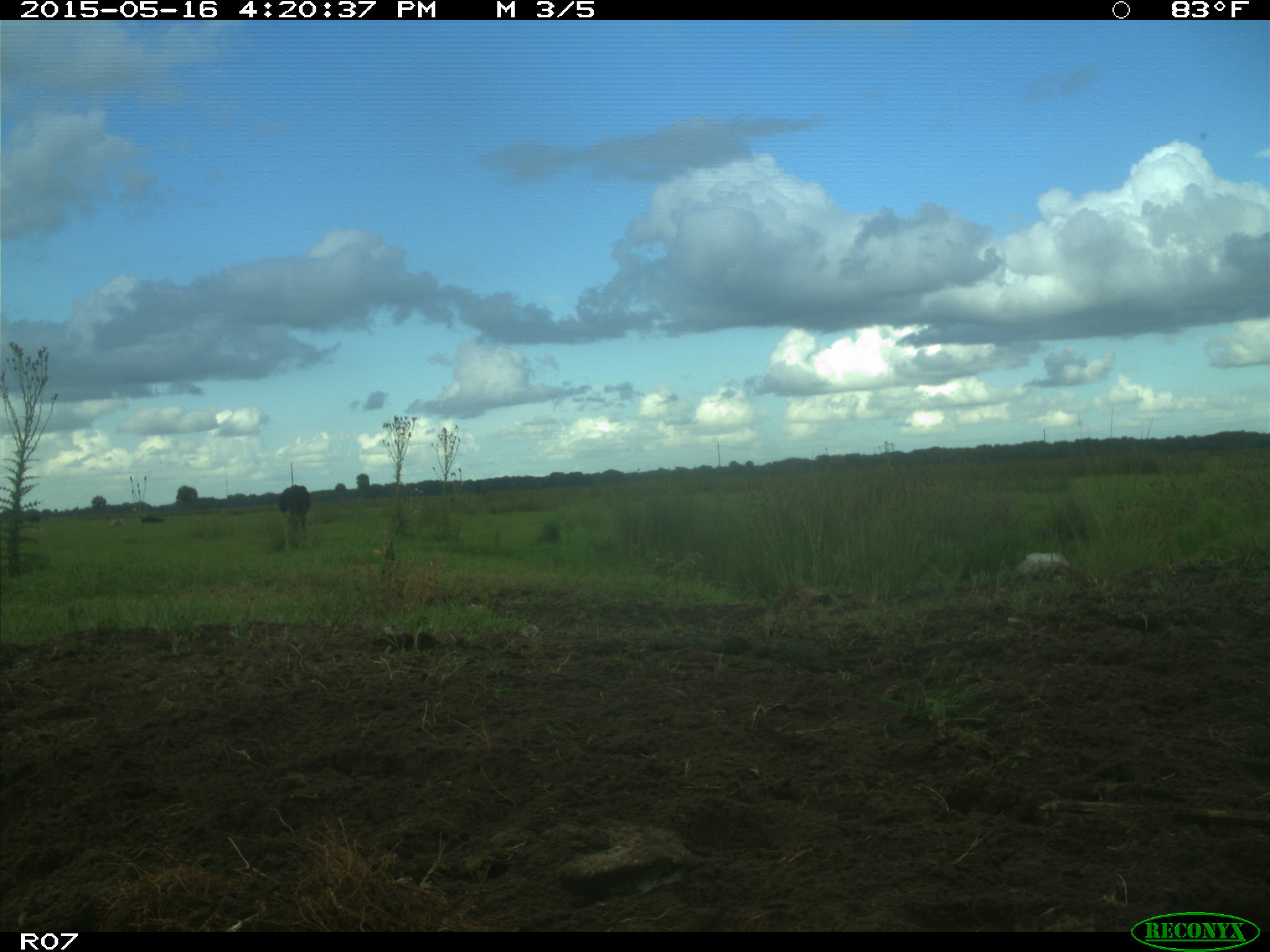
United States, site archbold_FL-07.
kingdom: Animalia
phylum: Chordata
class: Mammalia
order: Artiodactyla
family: Bovidae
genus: Bos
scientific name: Bos taurus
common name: domestic cow